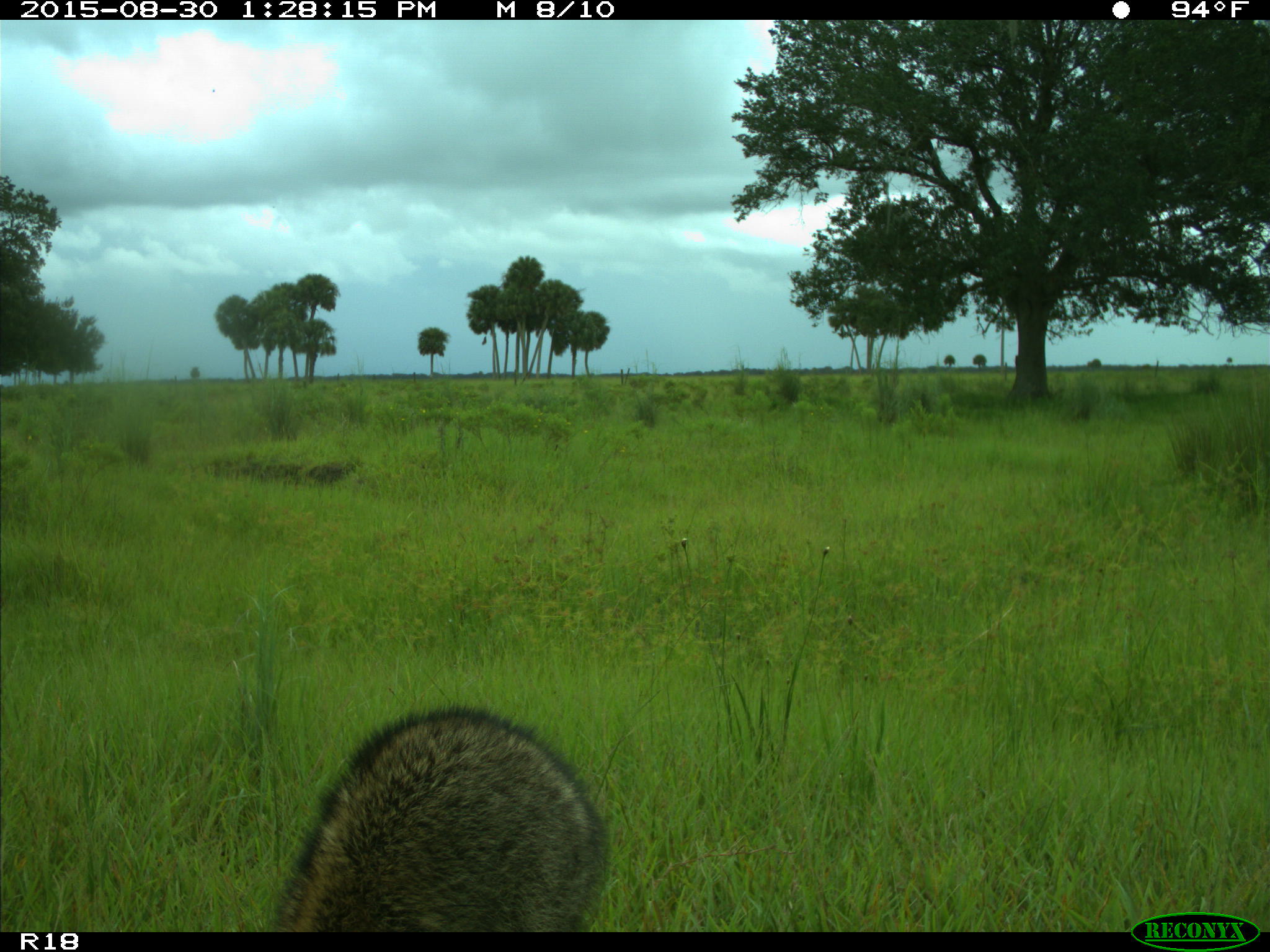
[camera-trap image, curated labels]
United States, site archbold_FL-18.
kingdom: Animalia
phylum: Chordata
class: Mammalia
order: Carnivora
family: Procyonidae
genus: Procyon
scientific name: Procyon lotor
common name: common raccoon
Procyon lotor (common raccoon).